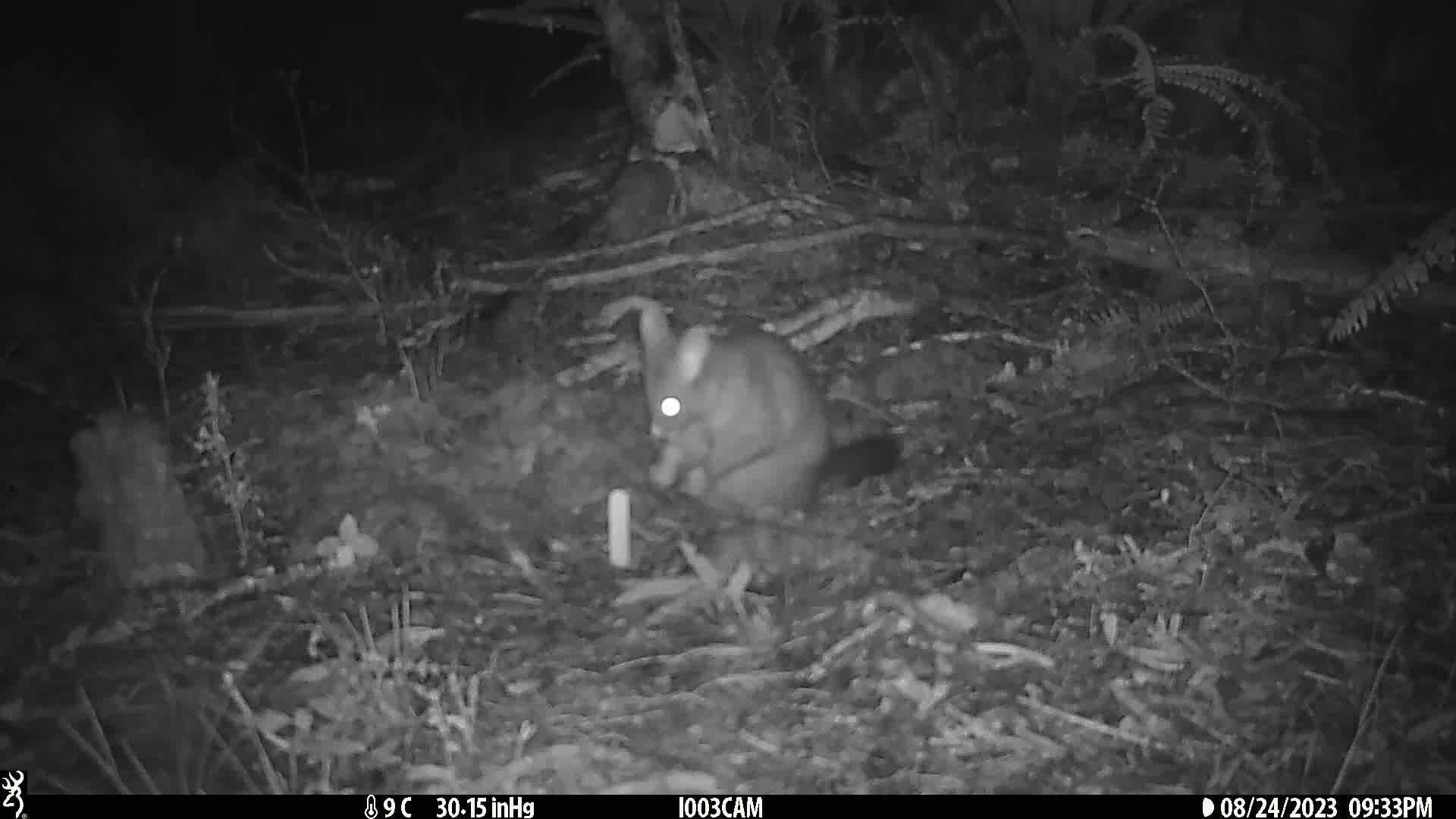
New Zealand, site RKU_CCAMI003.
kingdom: Animalia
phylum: Chordata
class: Mammalia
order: Diprotodontia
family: Phalangeridae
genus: Trichosurus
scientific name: Trichosurus vulpecula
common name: common brushtail possum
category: possum